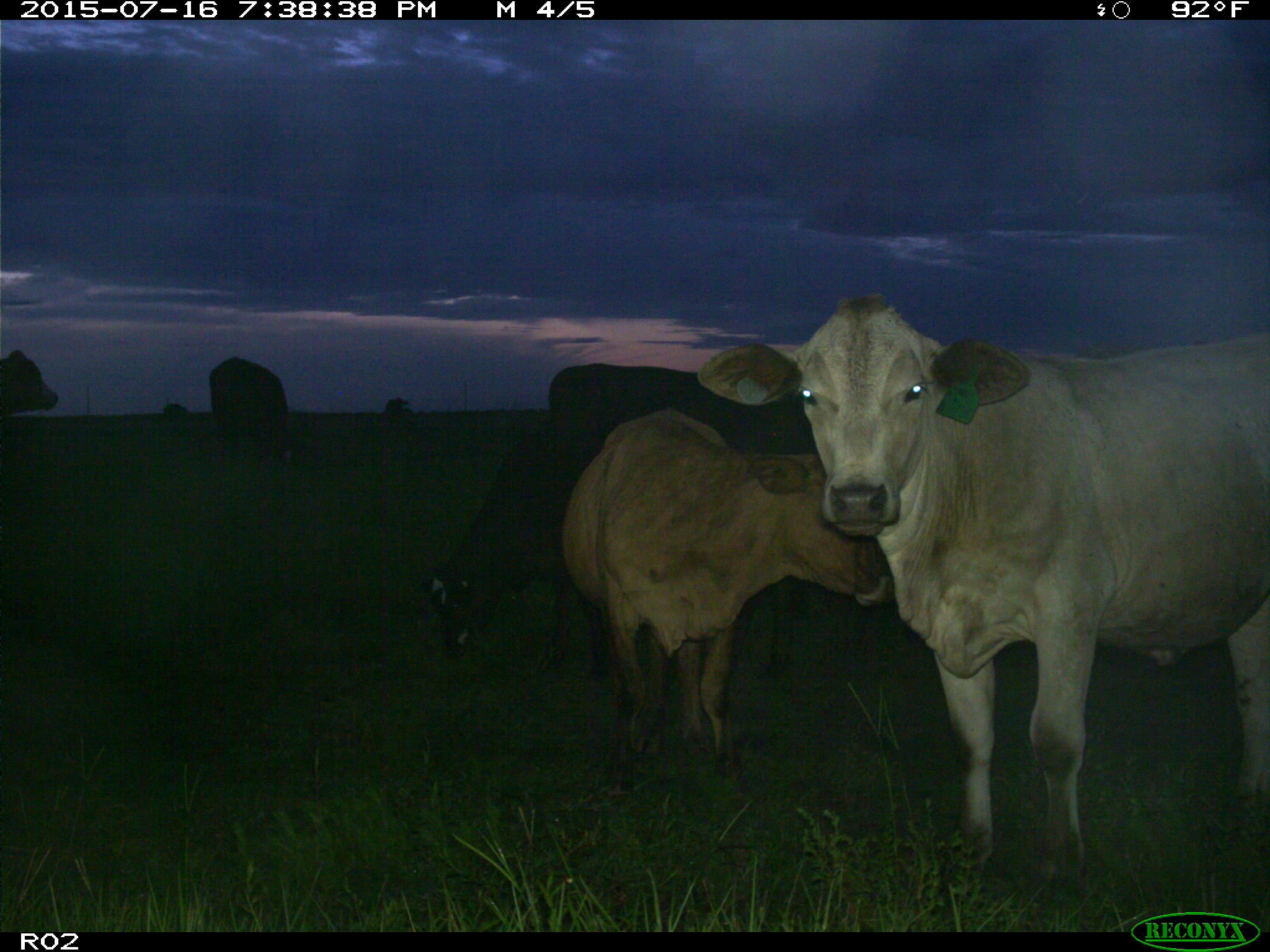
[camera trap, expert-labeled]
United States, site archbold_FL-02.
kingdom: Animalia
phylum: Chordata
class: Mammalia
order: Artiodactyla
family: Bovidae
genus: Bos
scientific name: Bos taurus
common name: domestic cow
Bos taurus (domestic cow).